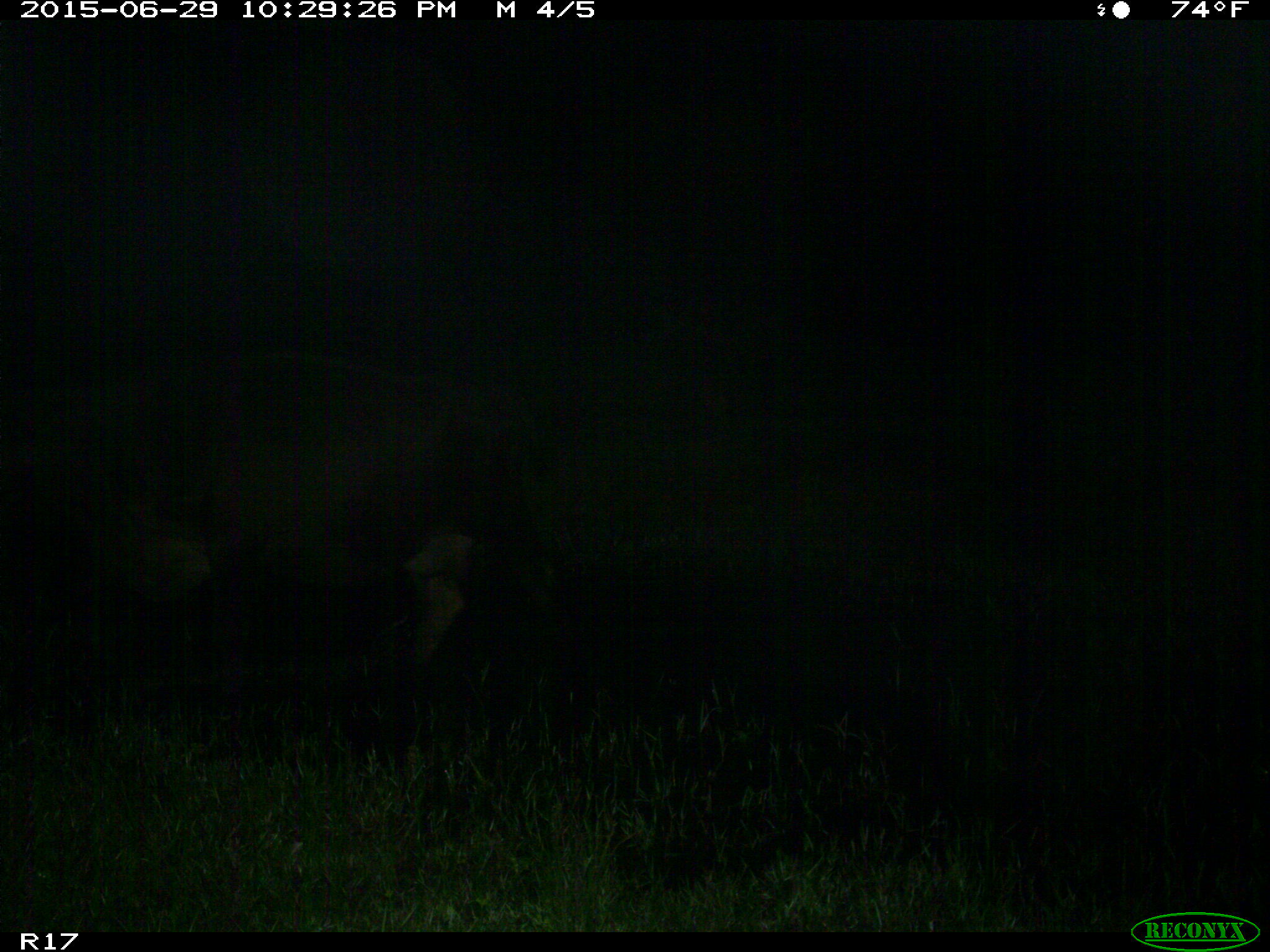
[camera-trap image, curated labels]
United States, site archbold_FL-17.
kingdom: Animalia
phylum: Chordata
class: Mammalia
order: Artiodactyla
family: Bovidae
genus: Bos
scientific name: Bos taurus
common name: domestic cow